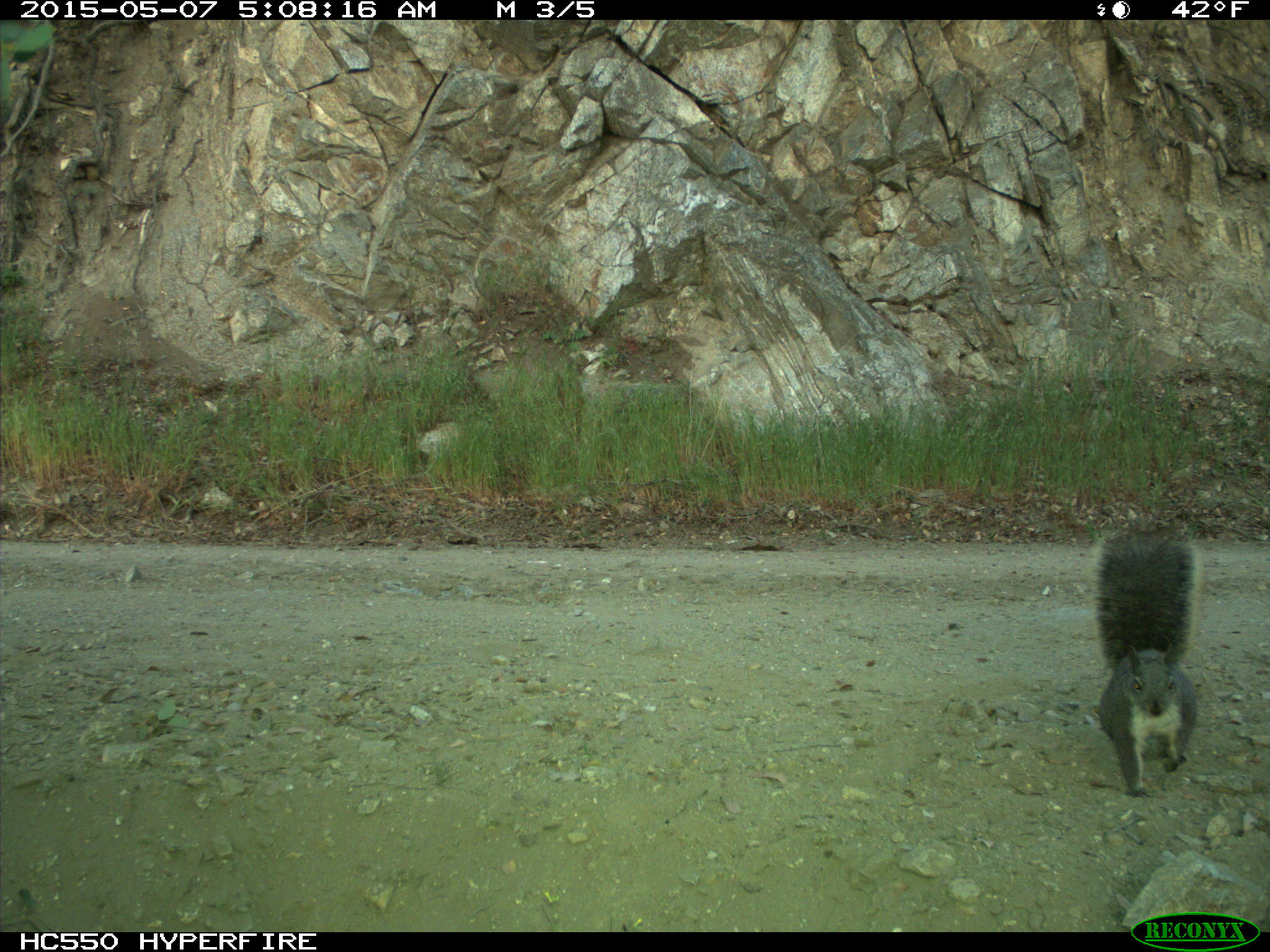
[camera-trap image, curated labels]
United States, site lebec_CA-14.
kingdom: Animalia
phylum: Chordata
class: Mammalia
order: Rodentia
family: Sciuridae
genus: Sciurus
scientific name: Sciurus carolinensis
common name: eastern gray squirrel